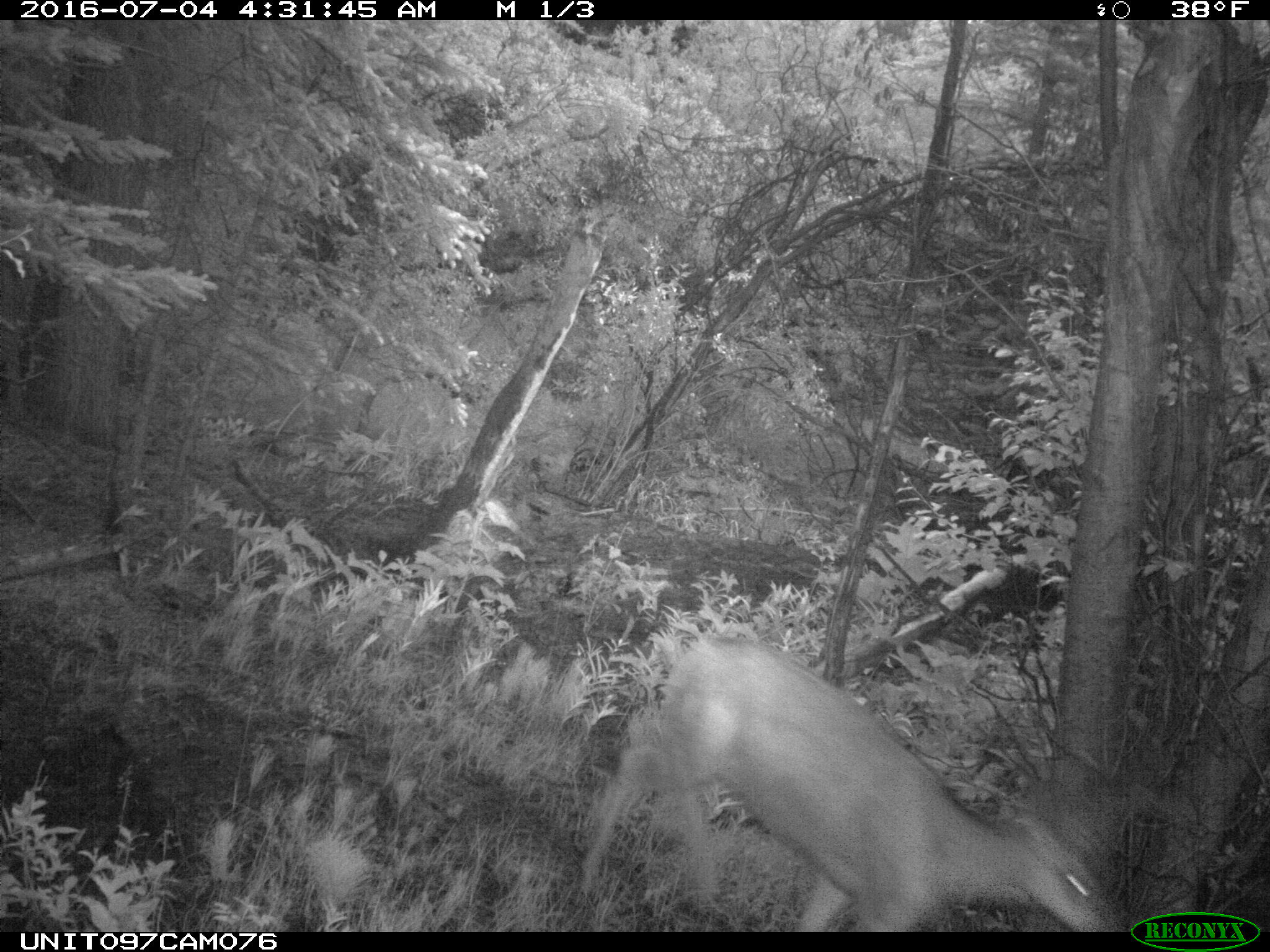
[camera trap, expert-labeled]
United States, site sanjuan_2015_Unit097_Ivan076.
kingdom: Animalia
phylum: Chordata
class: Mammalia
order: Artiodactyla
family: Cervidae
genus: Odocoileus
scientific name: Odocoileus hemionus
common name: mule deer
Odocoileus hemionus (mule deer).